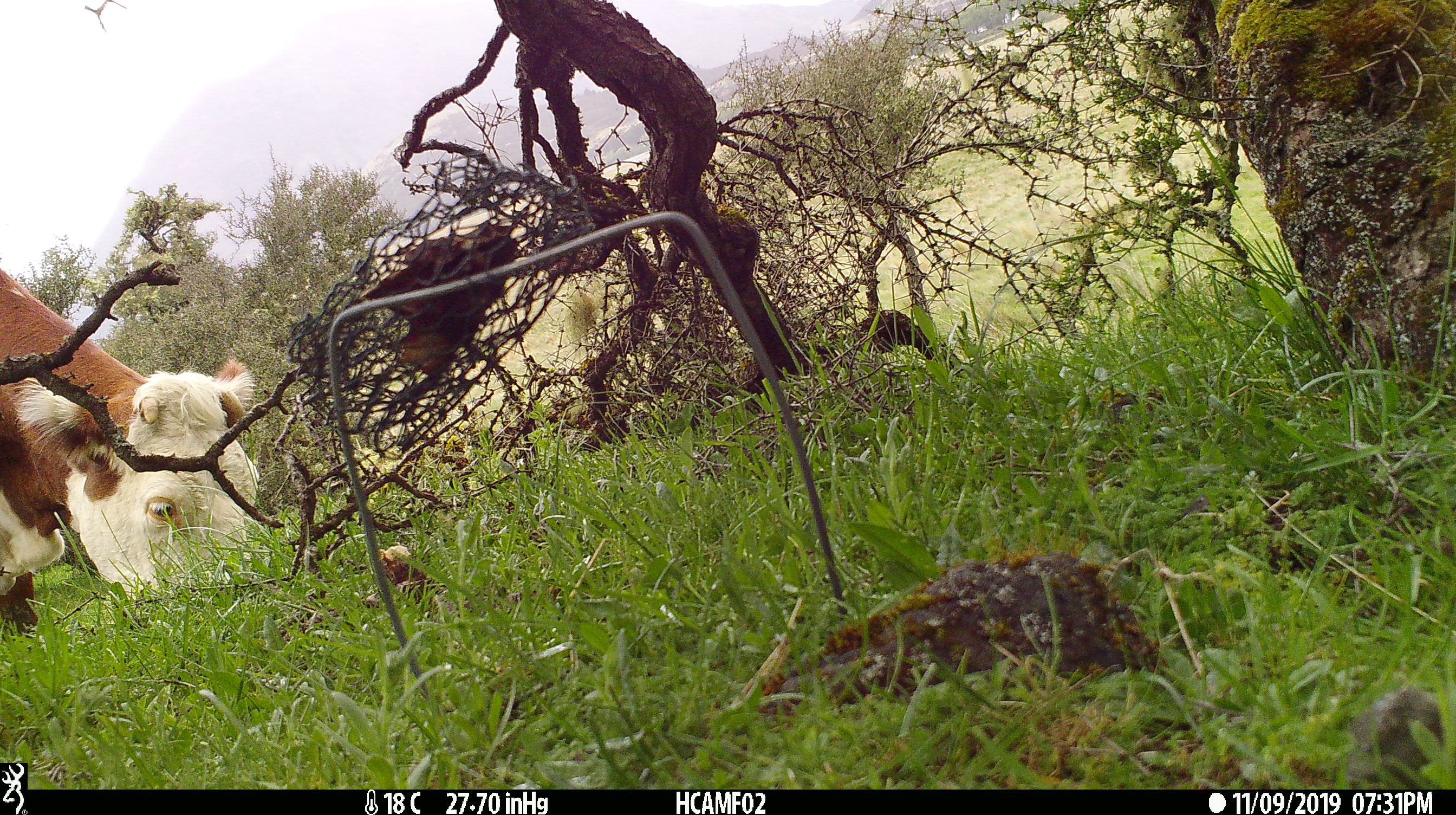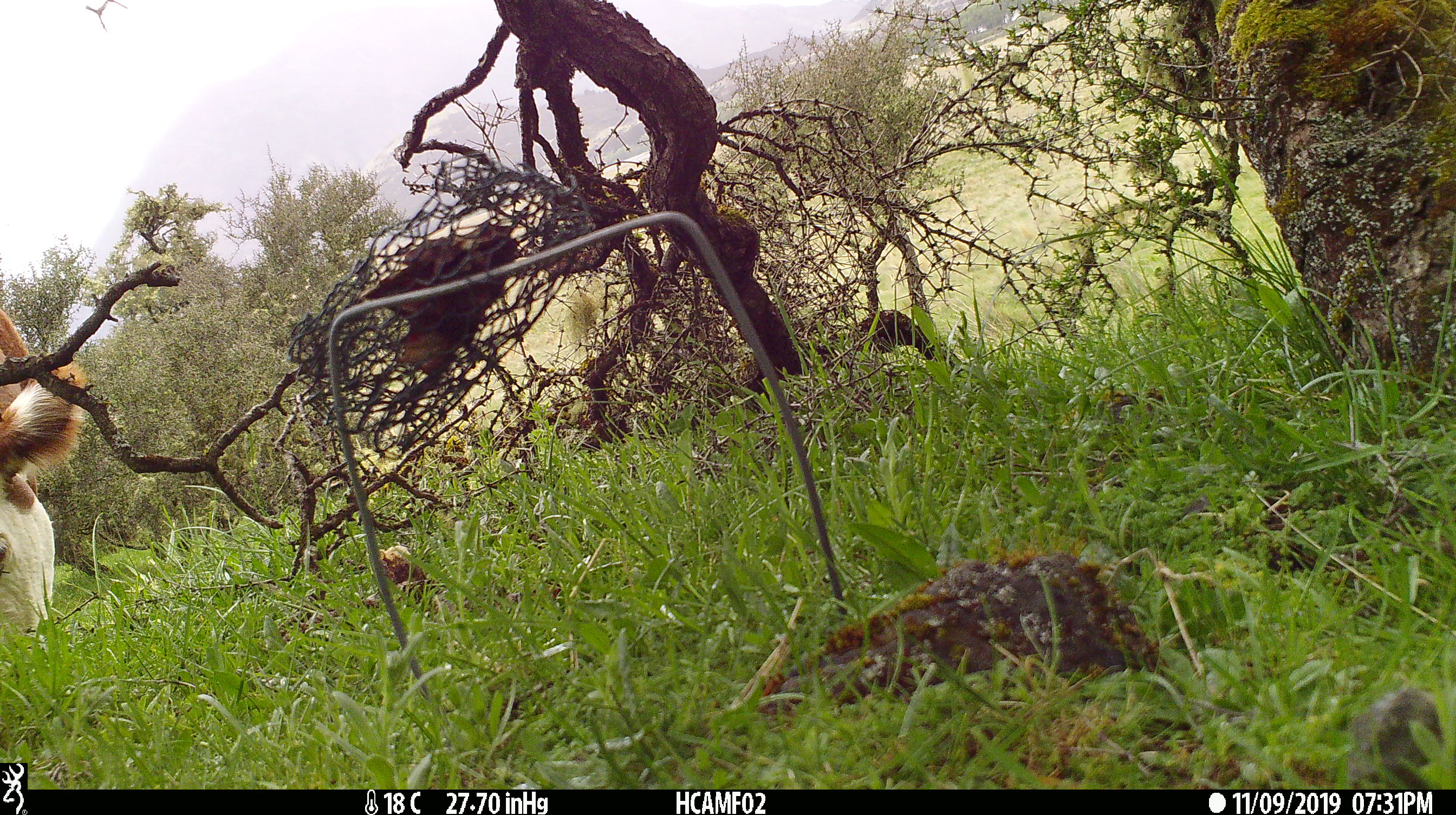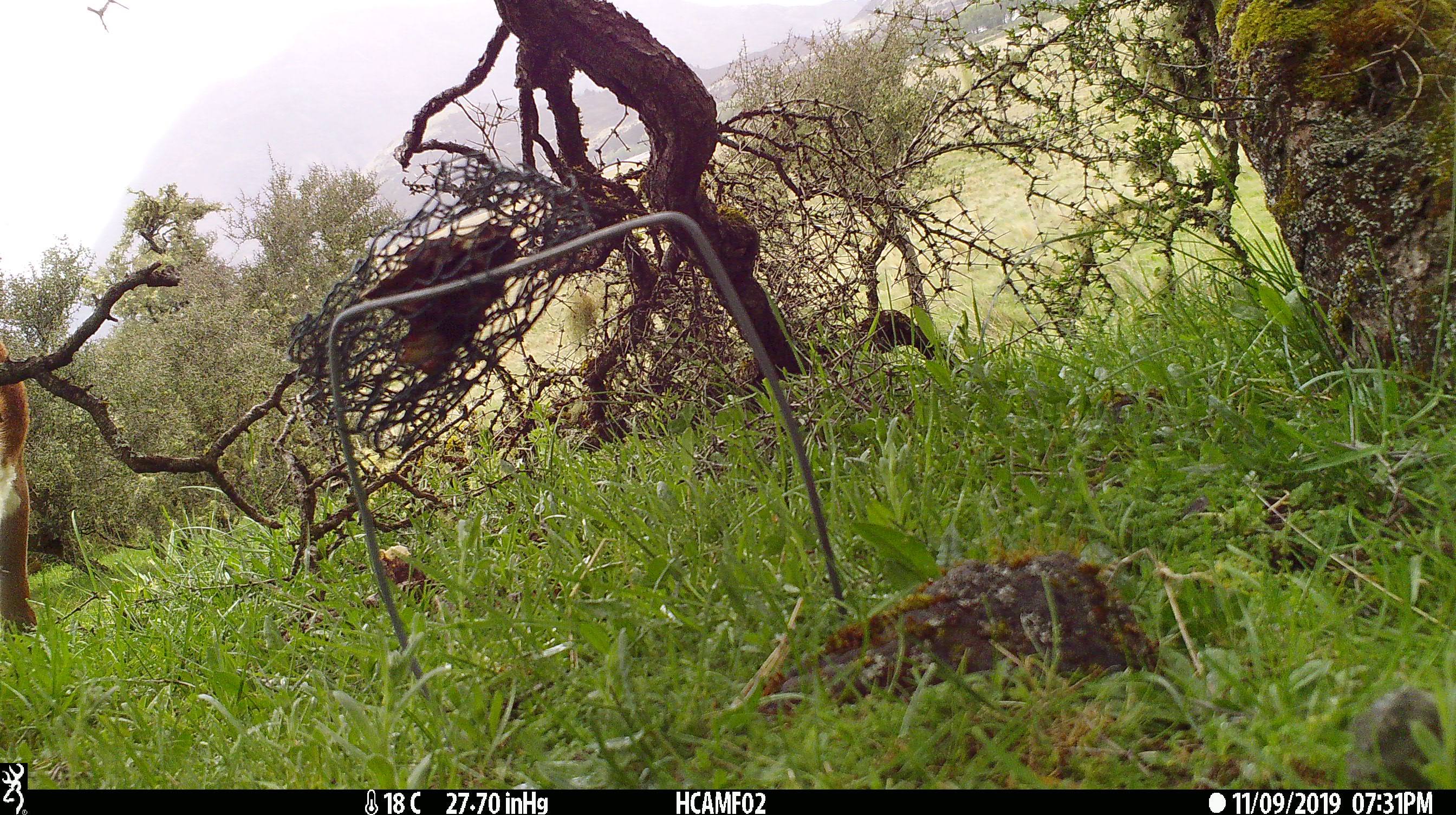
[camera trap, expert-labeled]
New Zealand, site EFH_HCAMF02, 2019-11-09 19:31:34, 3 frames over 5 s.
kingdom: Animalia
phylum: Chordata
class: Mammalia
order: Artiodactyla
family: Bovidae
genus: Bos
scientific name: Bos taurus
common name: domestic cow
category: cow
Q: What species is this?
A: Cow (domestic cow) (Bos taurus).